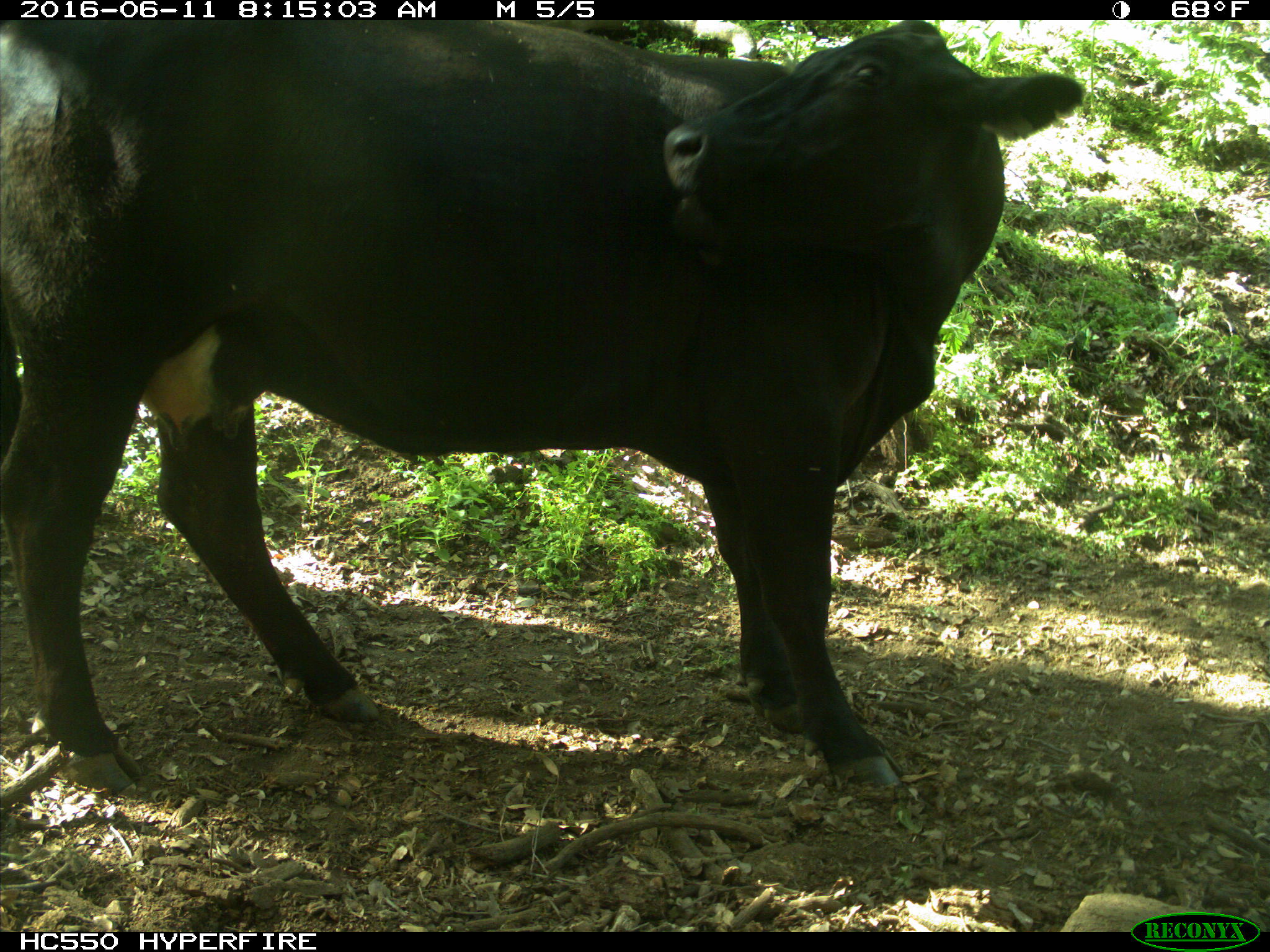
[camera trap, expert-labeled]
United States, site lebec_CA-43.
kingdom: Animalia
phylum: Chordata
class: Mammalia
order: Artiodactyla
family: Bovidae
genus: Bos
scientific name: Bos taurus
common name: domestic cow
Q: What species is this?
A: Bos taurus (domestic cow).